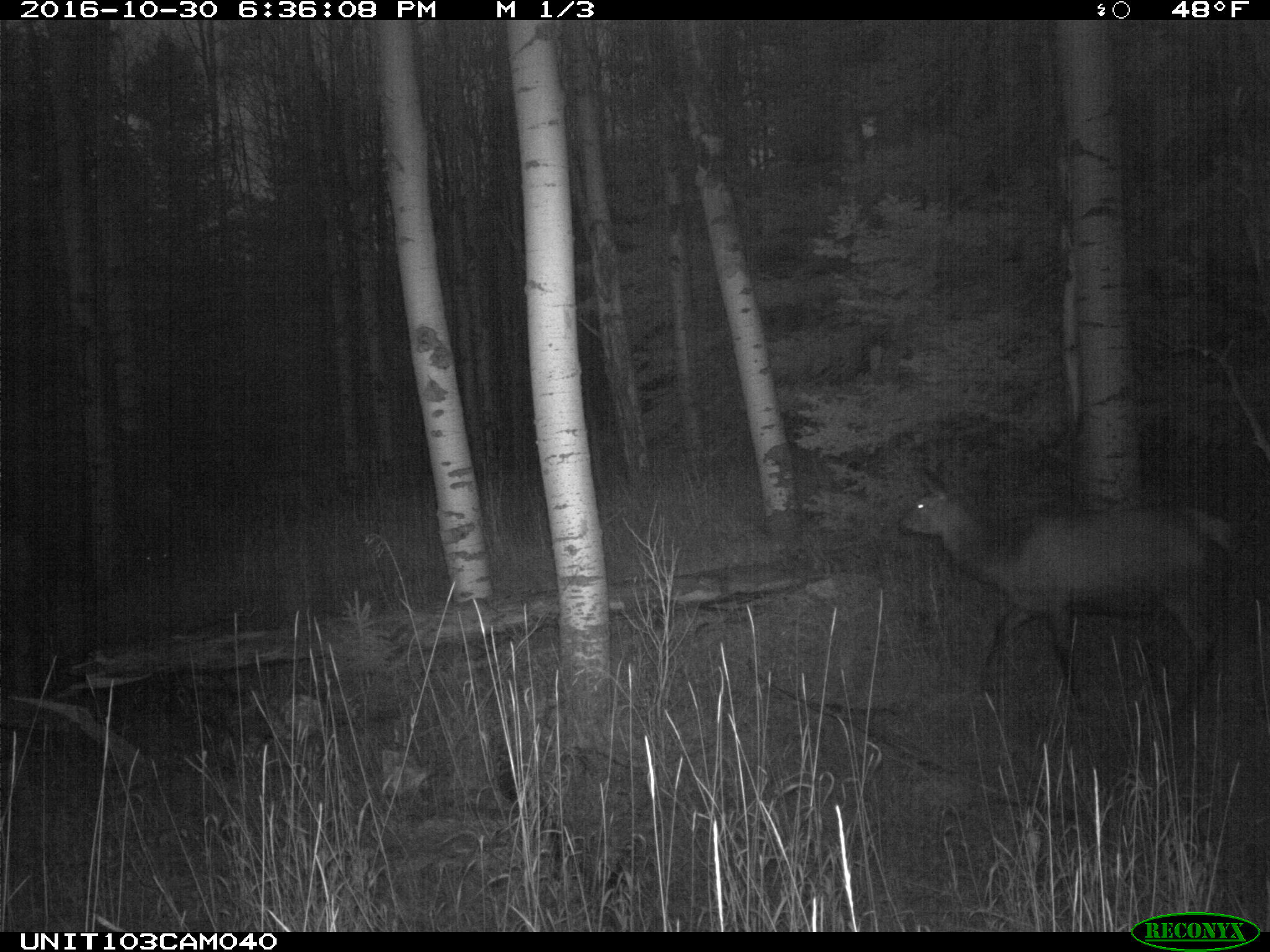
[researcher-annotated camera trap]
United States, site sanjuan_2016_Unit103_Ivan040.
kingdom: Animalia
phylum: Chordata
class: Mammalia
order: Artiodactyla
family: Cervidae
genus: Cervus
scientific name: Cervus elaphus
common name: red deer